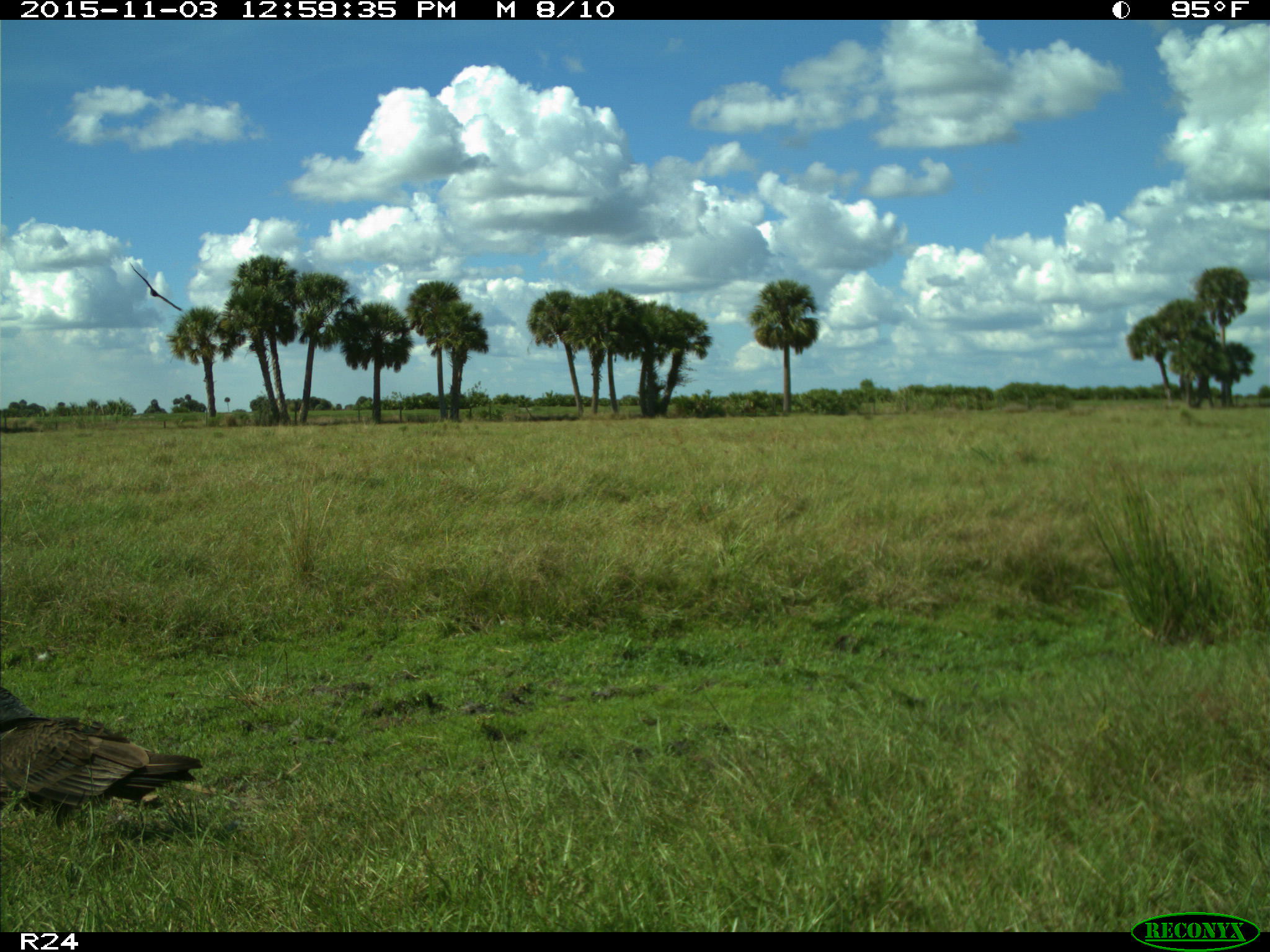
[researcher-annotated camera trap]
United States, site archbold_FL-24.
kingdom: Animalia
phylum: Chordata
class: Aves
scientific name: Aves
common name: birds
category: unidentified bird